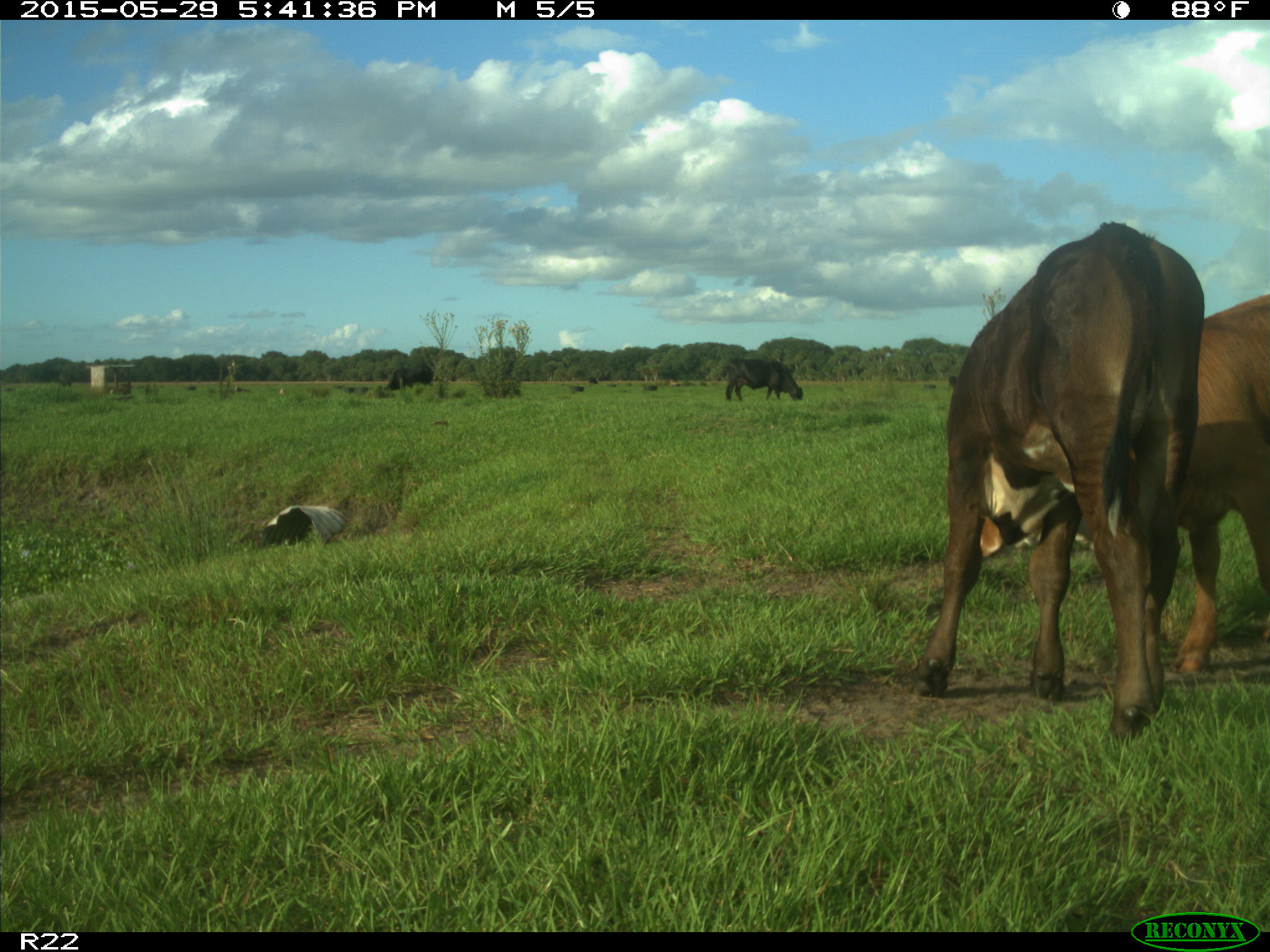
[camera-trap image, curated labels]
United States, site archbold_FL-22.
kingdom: Animalia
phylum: Chordata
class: Mammalia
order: Artiodactyla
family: Bovidae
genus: Bos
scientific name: Bos taurus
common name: domestic cow